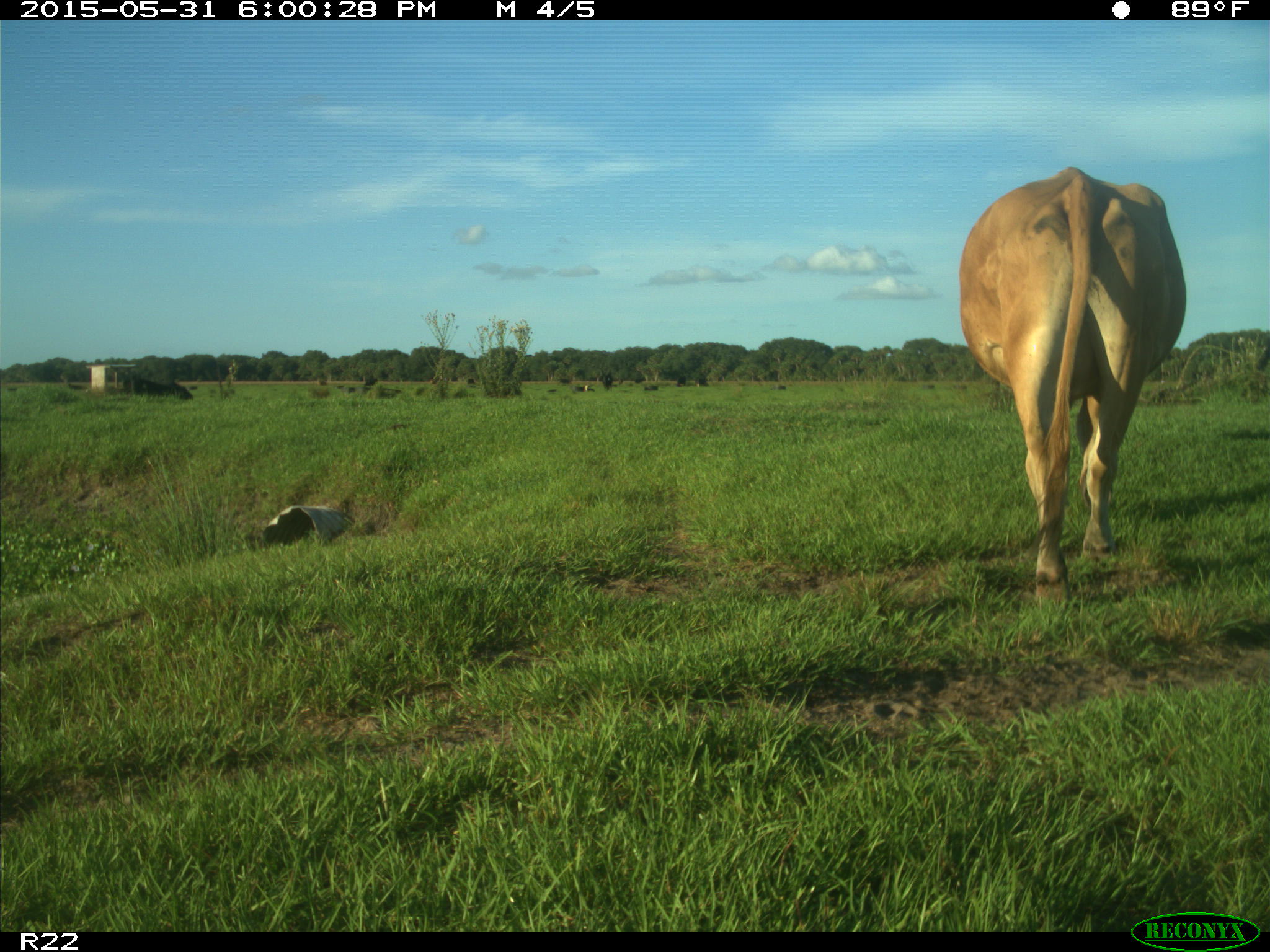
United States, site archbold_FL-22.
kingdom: Animalia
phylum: Chordata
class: Mammalia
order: Artiodactyla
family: Bovidae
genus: Bos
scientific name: Bos taurus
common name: domestic cow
Bos taurus (domestic cow).